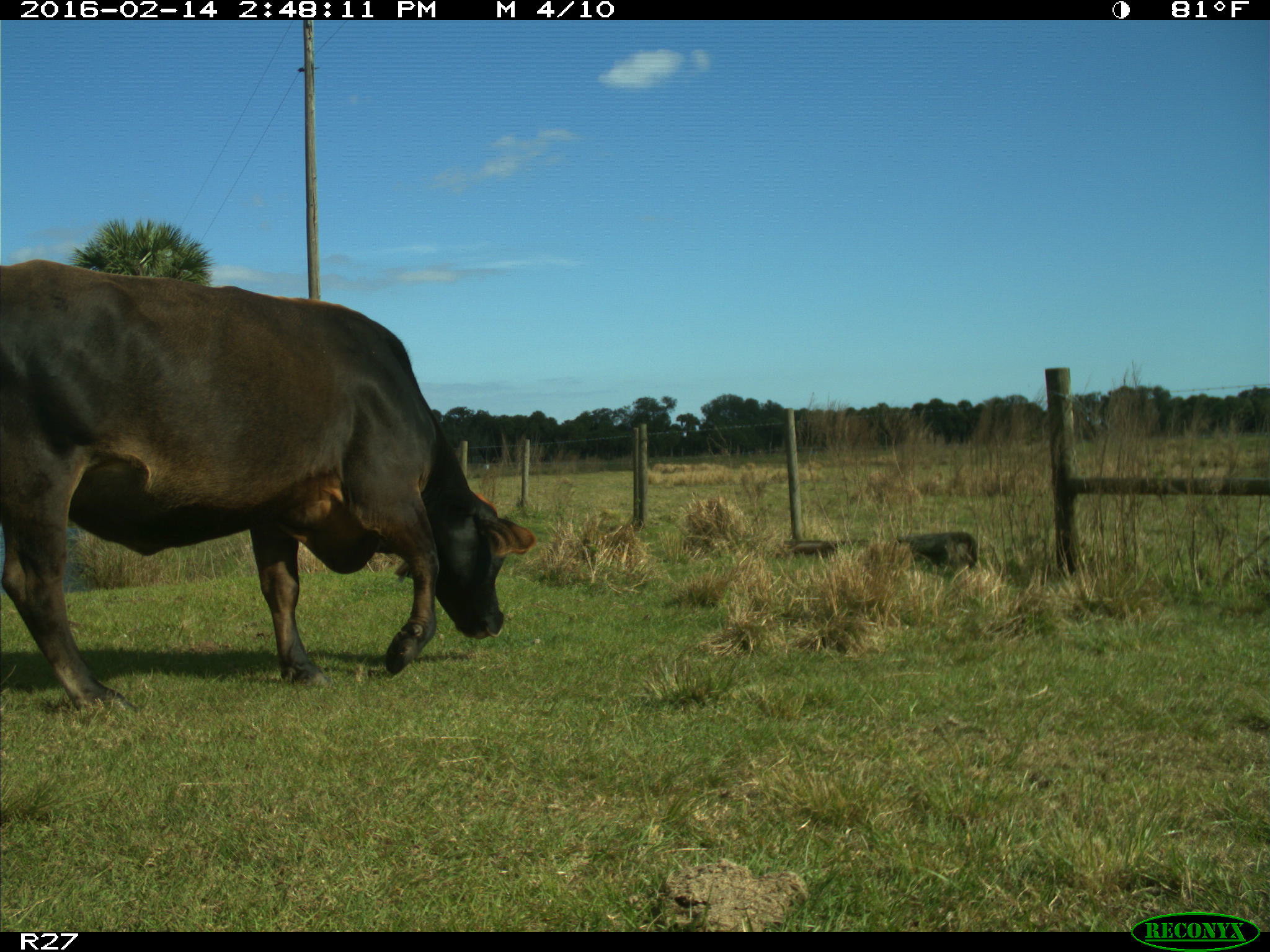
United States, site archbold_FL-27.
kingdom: Animalia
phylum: Chordata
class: Mammalia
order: Artiodactyla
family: Bovidae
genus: Bos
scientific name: Bos taurus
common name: domestic cow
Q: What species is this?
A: Bos taurus (domestic cow).